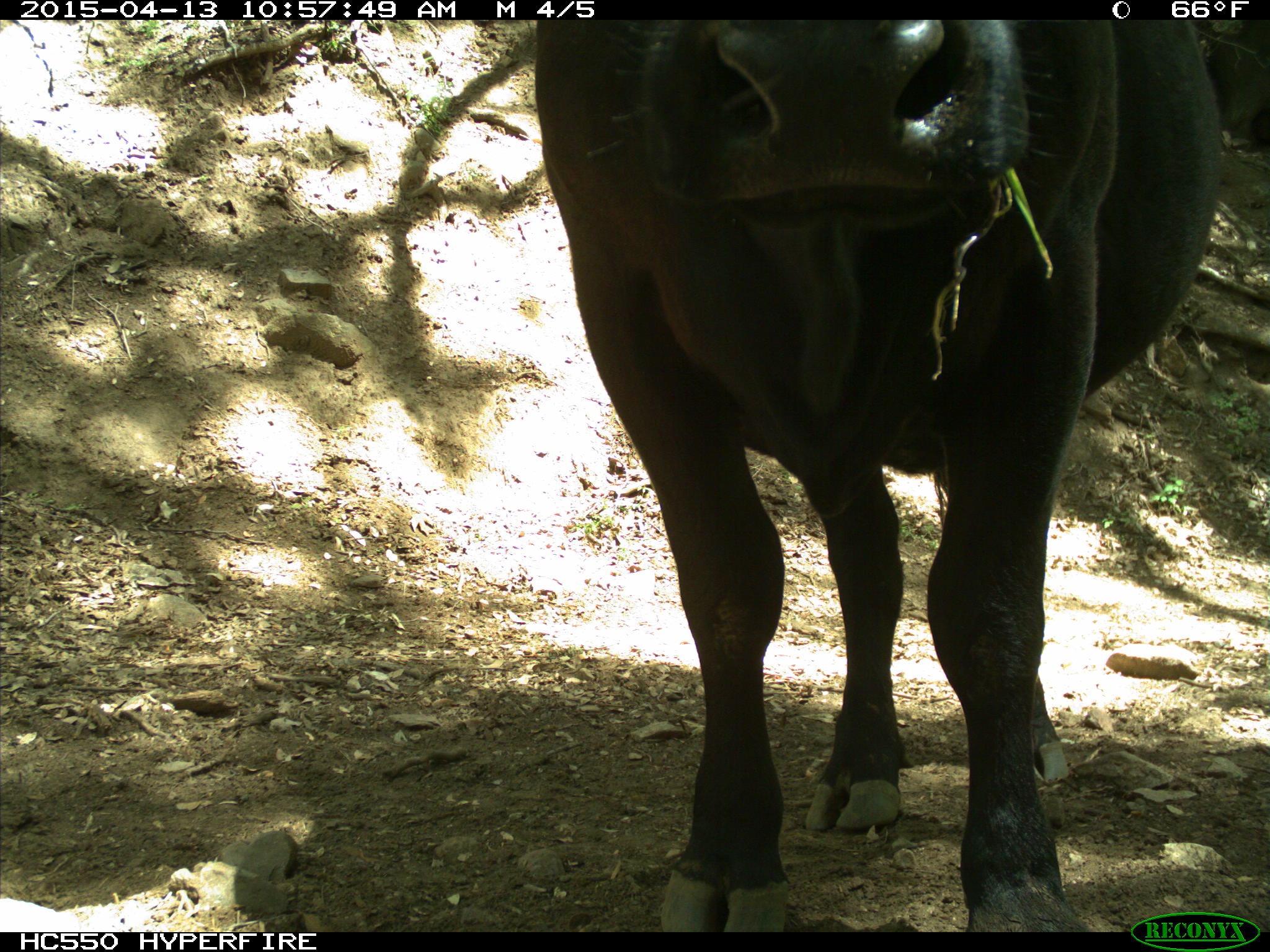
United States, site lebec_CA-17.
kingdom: Animalia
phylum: Chordata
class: Mammalia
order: Artiodactyla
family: Bovidae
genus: Bos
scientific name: Bos taurus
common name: domestic cow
Bos taurus (domestic cow).